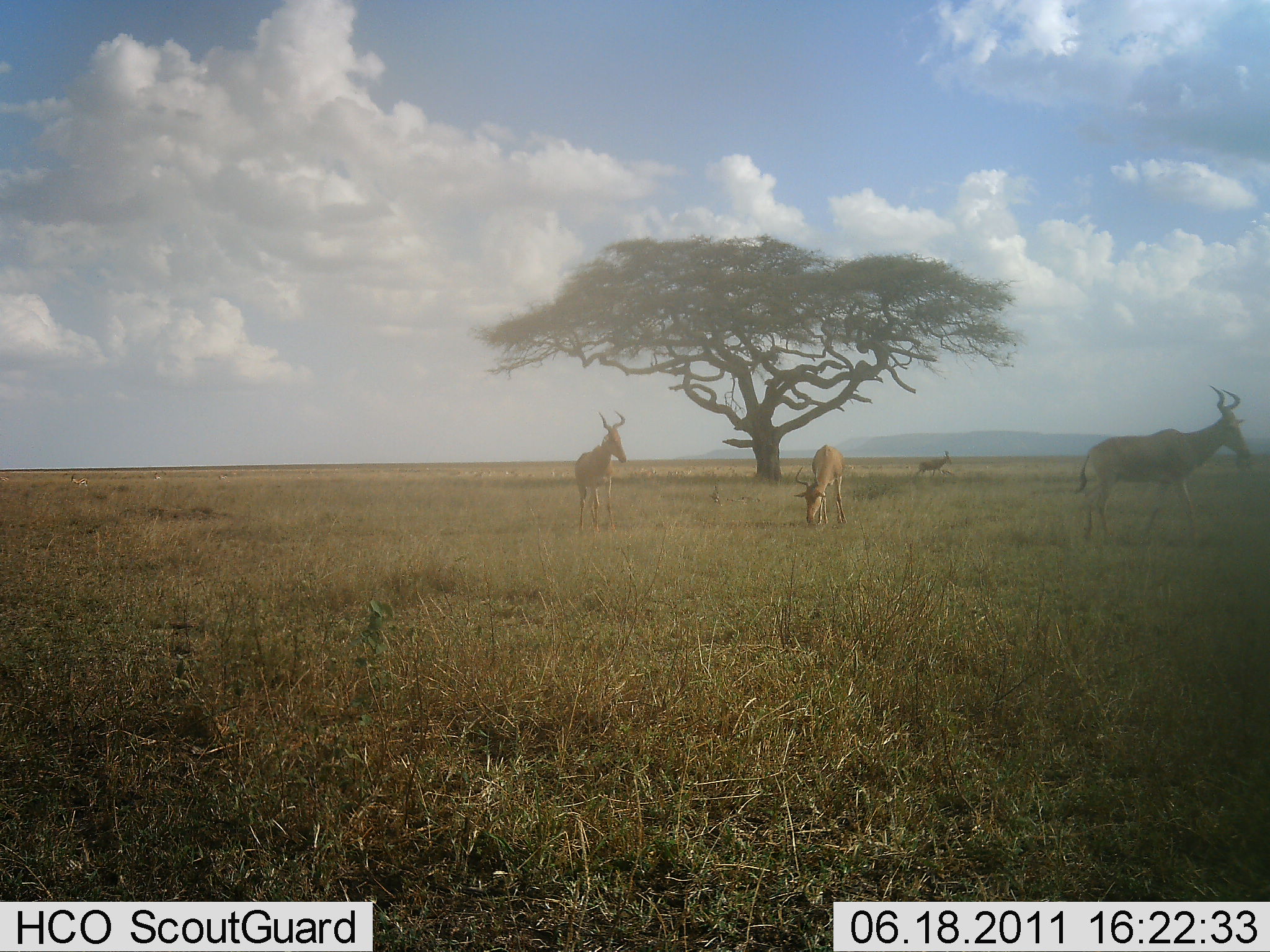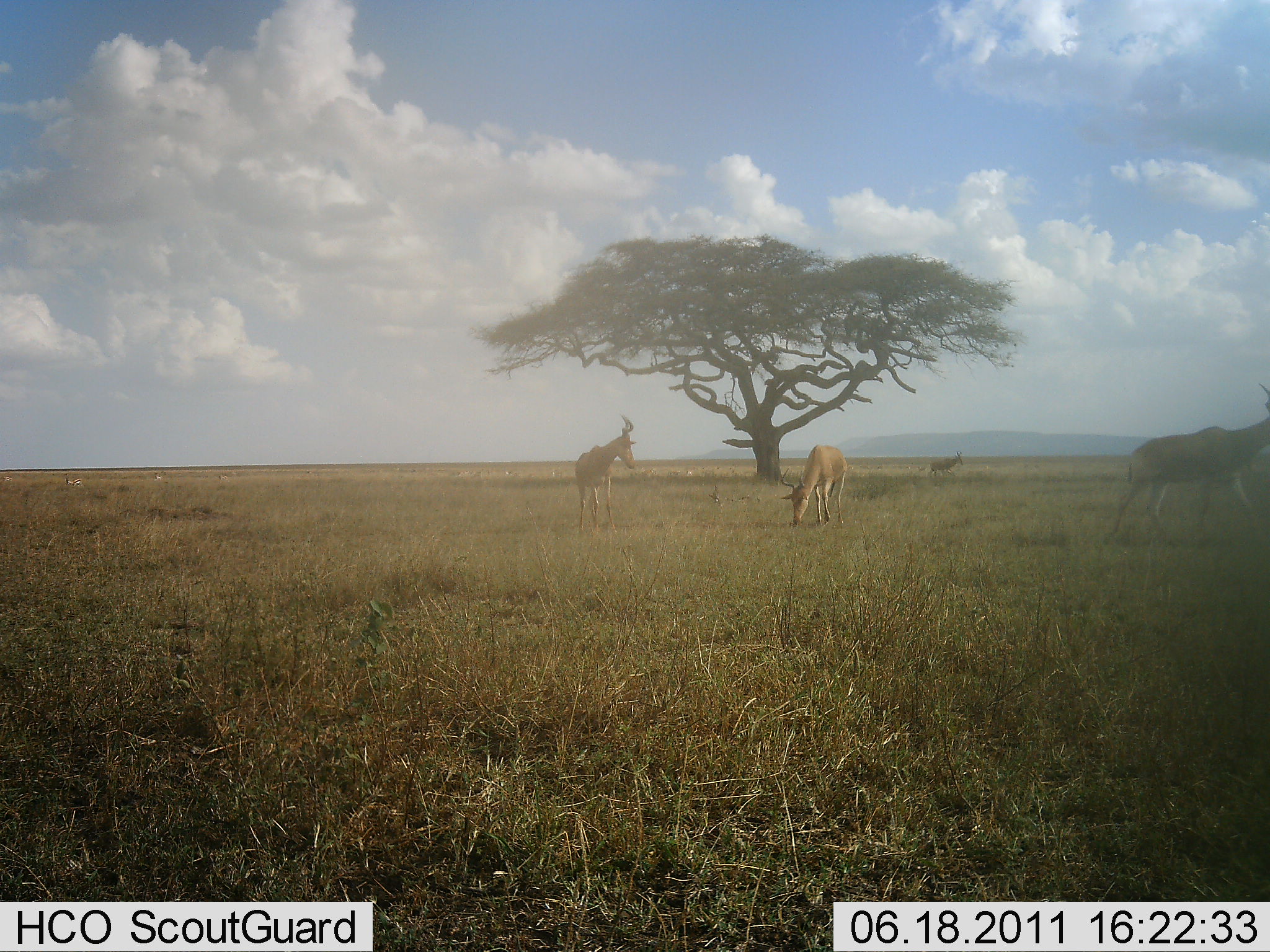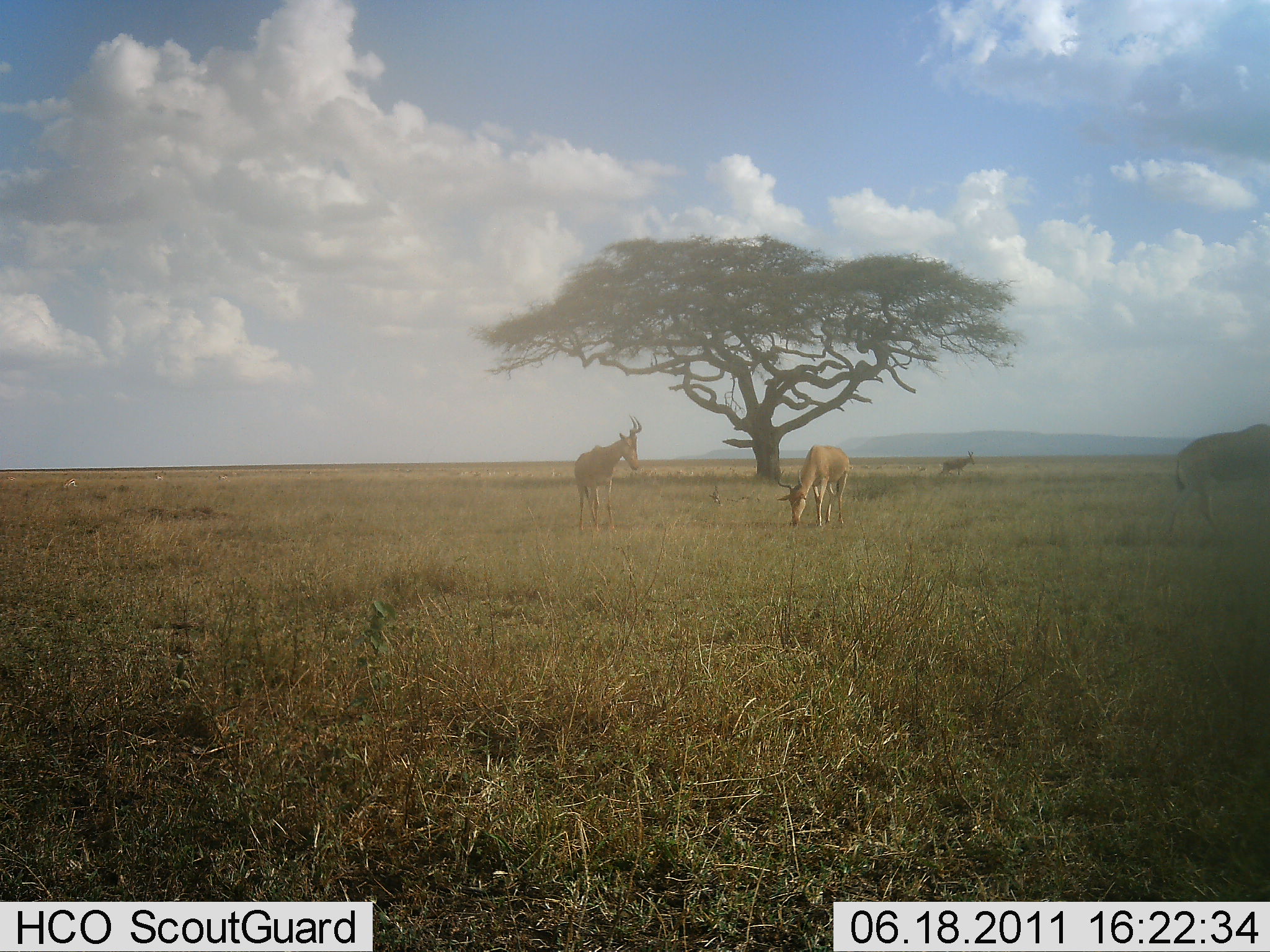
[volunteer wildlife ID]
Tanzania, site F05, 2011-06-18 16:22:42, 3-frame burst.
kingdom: Animalia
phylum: Chordata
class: Mammalia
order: Artiodactyla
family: Bovidae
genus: Alcelaphus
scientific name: Alcelaphus buselaphus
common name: hartebeest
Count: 4.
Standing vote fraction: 69%.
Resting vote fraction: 0%.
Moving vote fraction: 46%.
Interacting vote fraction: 0%.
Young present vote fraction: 8%.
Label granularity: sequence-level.